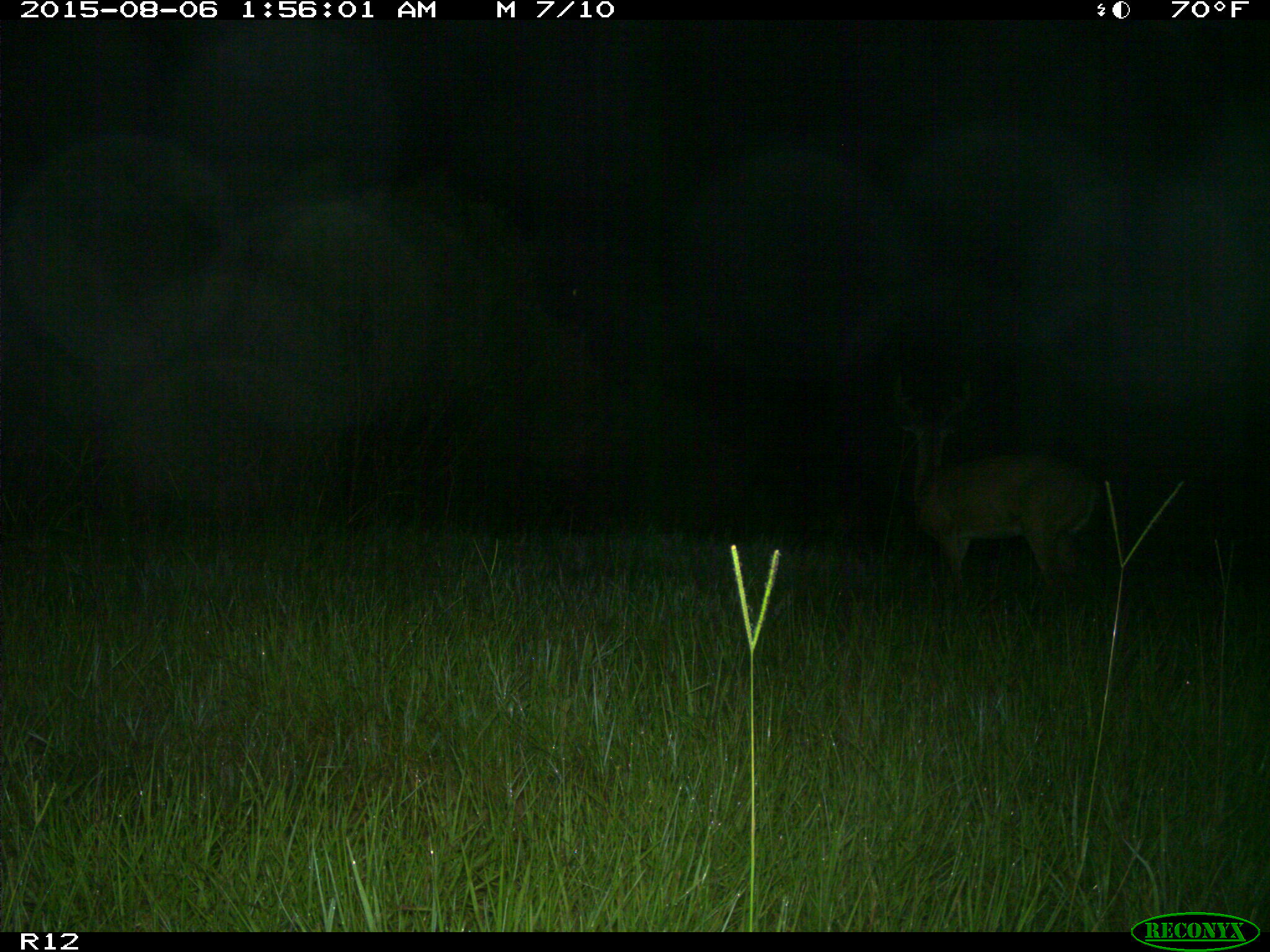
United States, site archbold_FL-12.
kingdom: Animalia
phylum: Chordata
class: Mammalia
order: Artiodactyla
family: Cervidae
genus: Odocoileus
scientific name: Odocoileus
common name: deer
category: unidentified deer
Unidentified deer (deer) (Odocoileus).